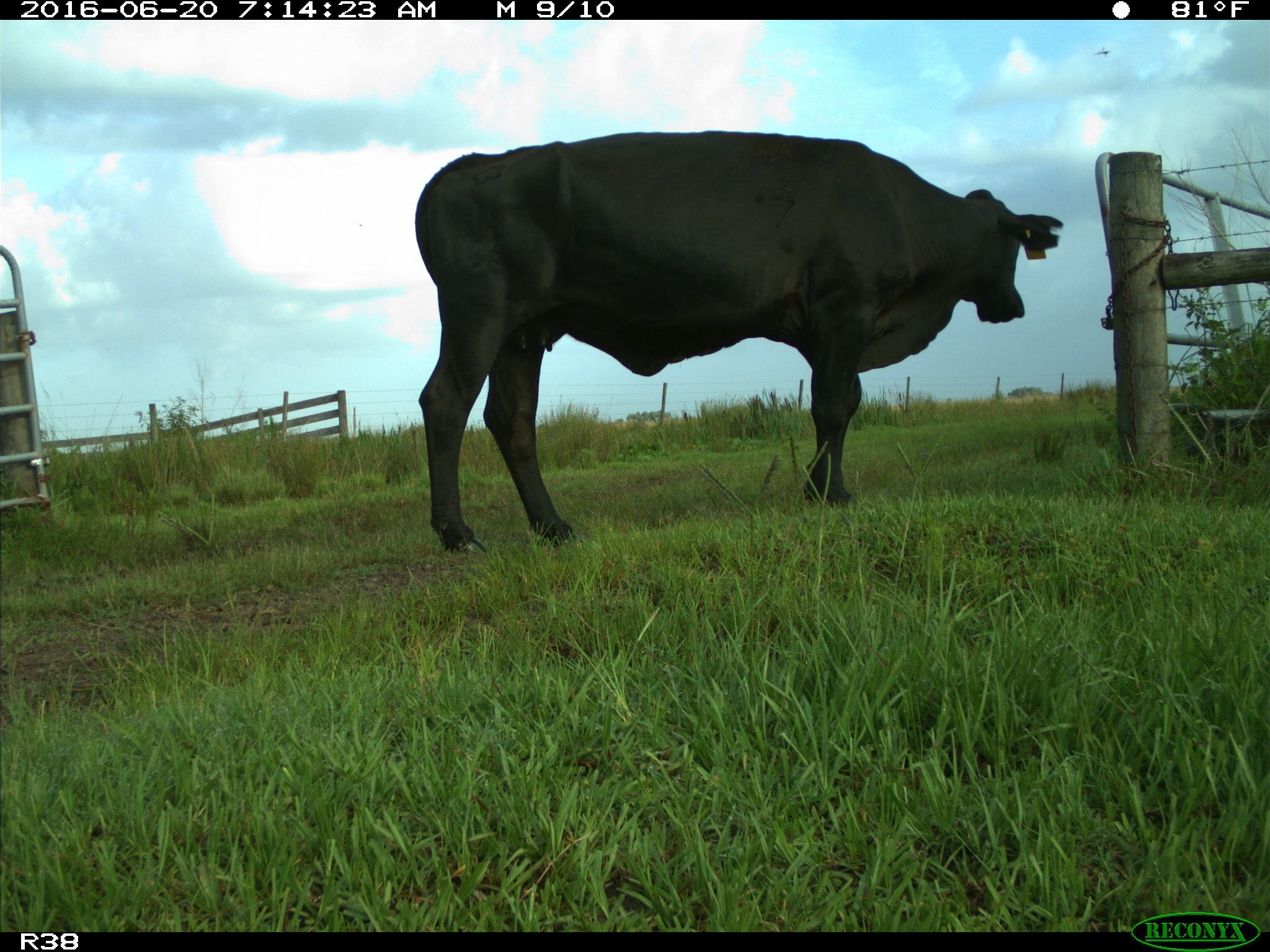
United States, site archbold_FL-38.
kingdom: Animalia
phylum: Chordata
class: Mammalia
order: Artiodactyla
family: Bovidae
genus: Bos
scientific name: Bos taurus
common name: domestic cow